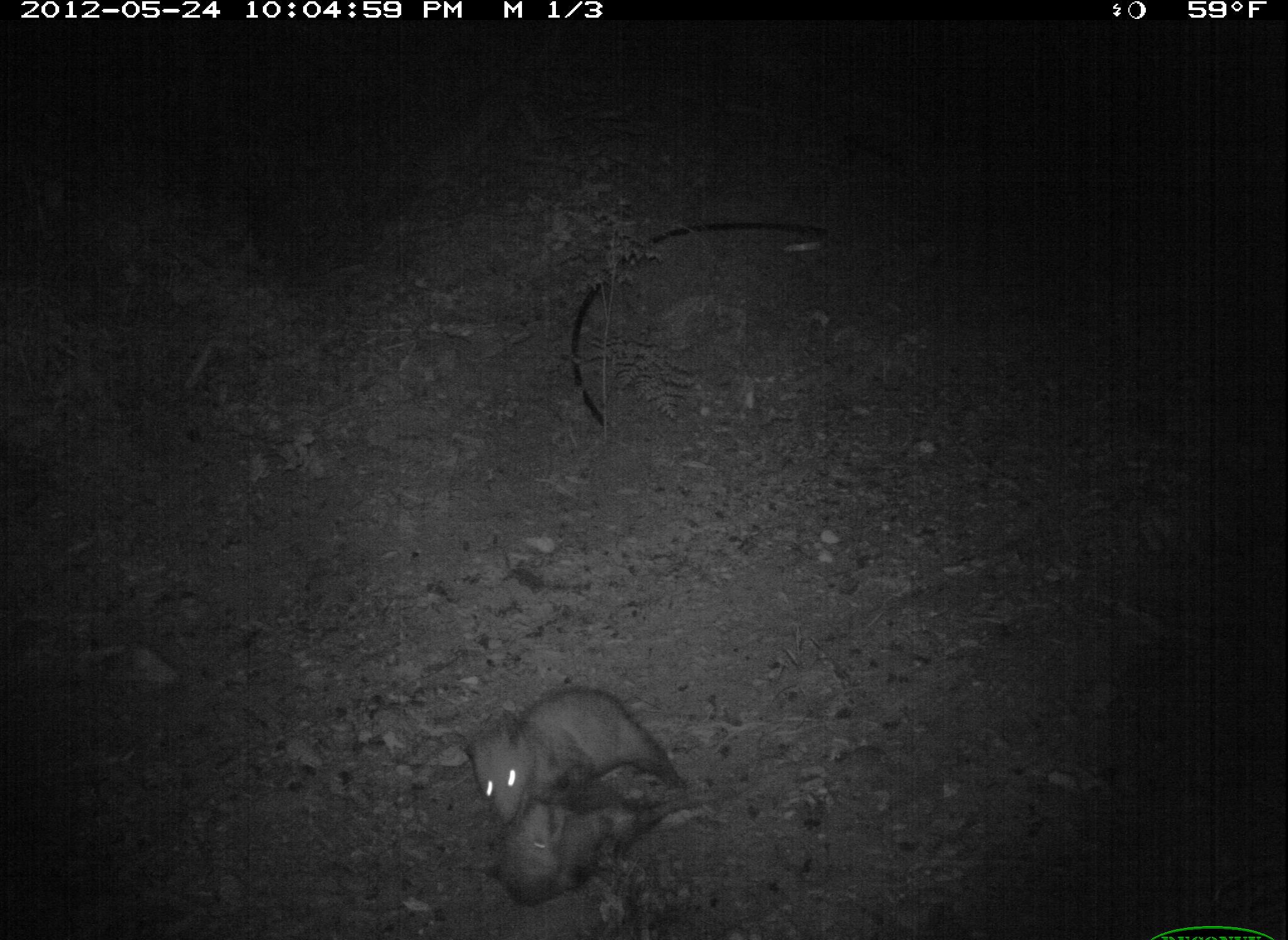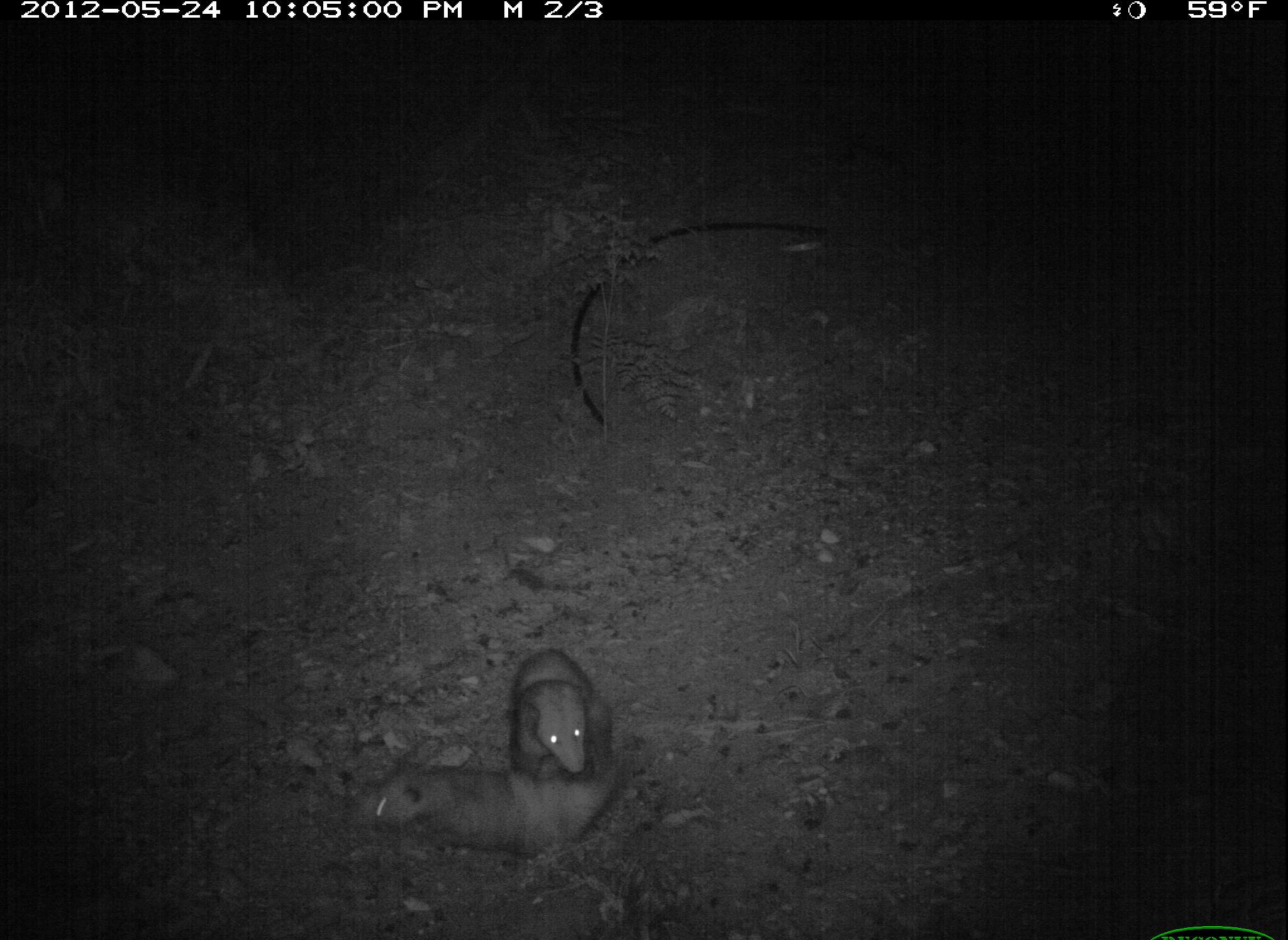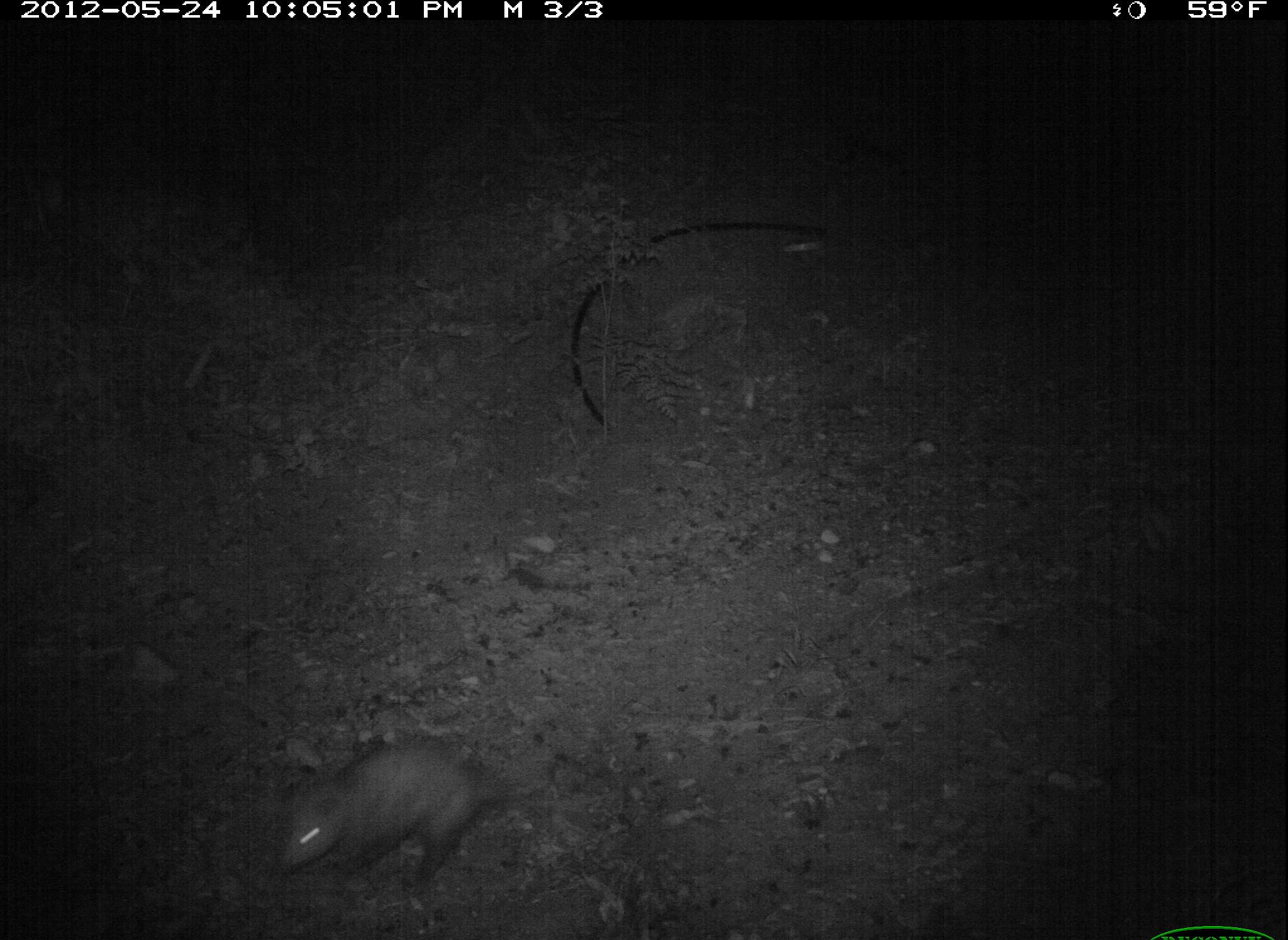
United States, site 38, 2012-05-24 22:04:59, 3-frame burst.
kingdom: Animalia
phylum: Chordata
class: Mammalia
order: Didelphimorphia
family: Didelphidae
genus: Didelphis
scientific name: Didelphis virginiana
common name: virginia opossum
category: opossum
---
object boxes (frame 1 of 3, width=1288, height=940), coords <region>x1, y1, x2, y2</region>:
opossum: <region>457, 681, 705, 897</region>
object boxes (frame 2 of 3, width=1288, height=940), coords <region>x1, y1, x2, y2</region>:
opossum: <region>357, 733, 647, 865</region>; <region>483, 639, 636, 778</region>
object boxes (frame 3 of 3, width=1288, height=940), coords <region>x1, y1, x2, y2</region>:
opossum: <region>259, 730, 533, 905</region>